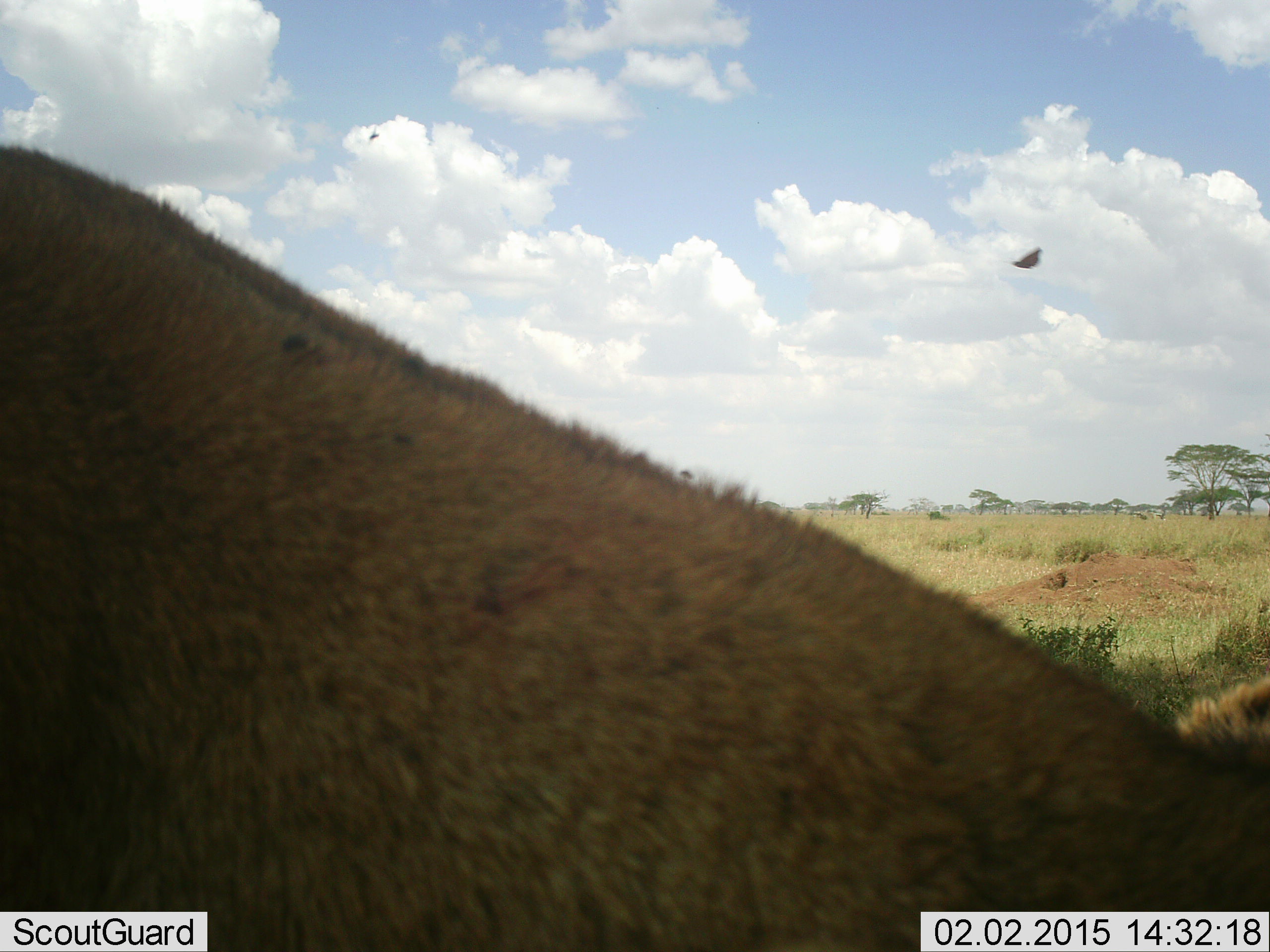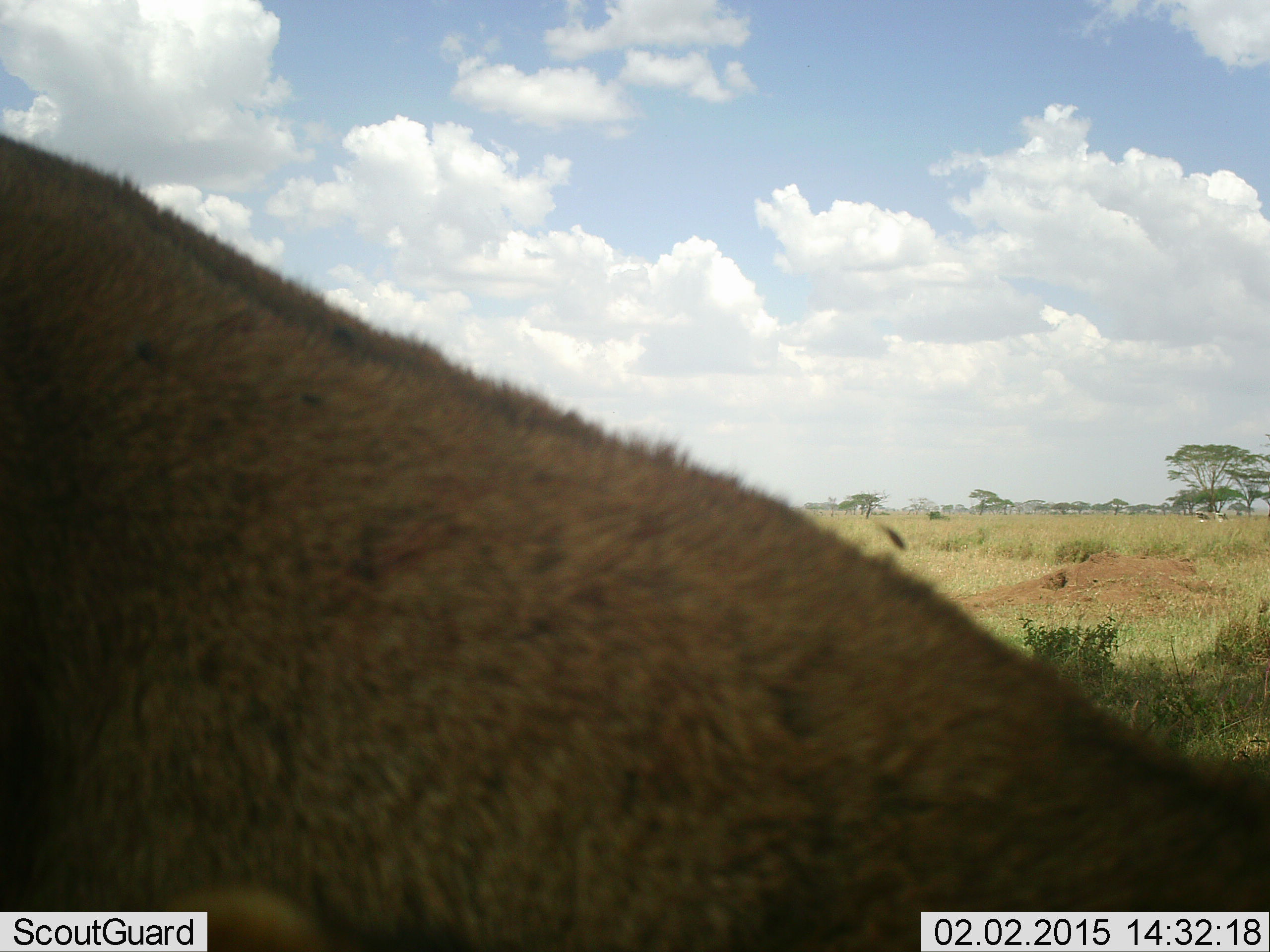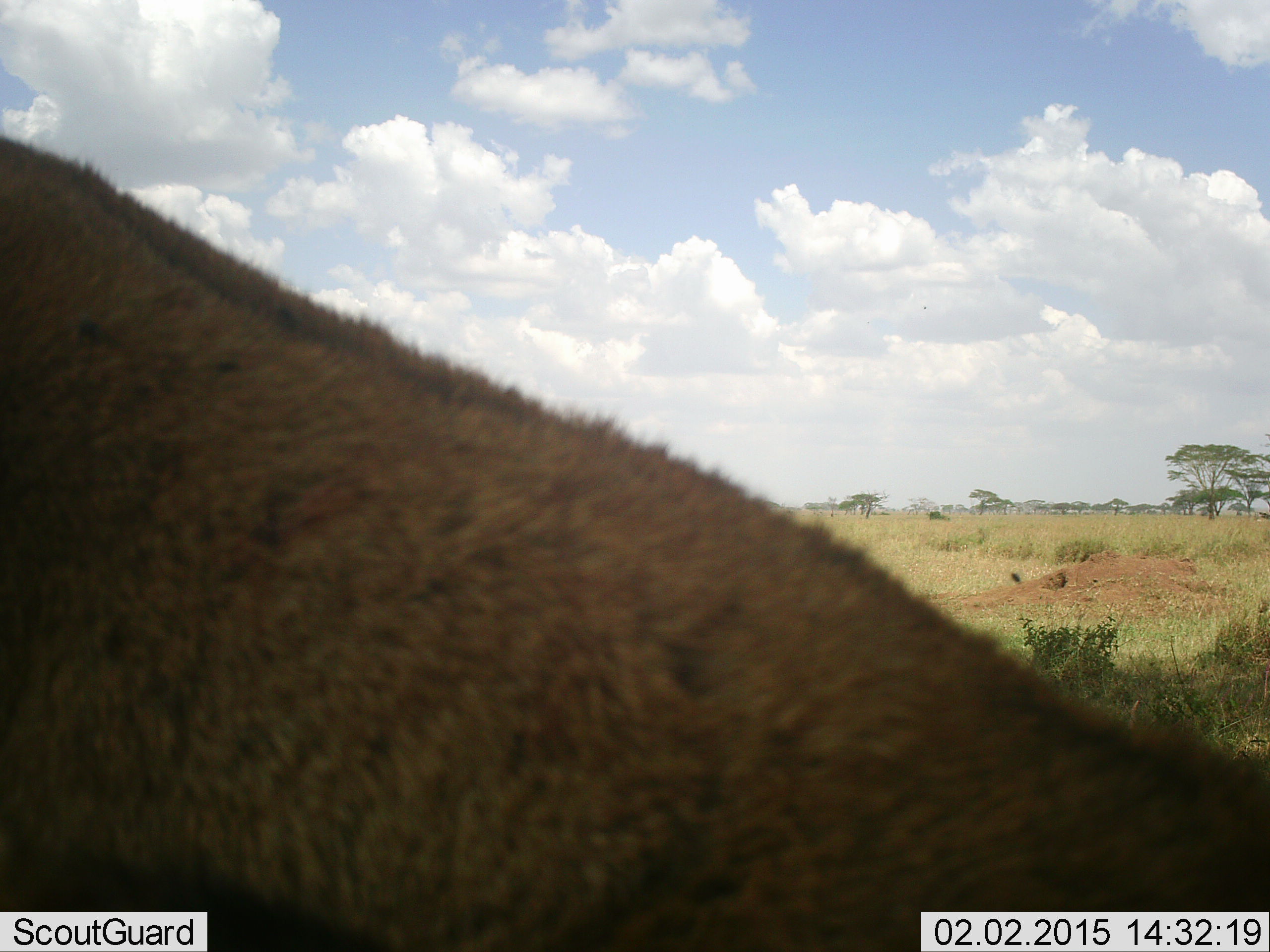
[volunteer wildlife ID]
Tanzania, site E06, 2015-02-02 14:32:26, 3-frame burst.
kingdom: Animalia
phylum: Chordata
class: Mammalia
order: Carnivora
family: Felidae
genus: Panthera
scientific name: Panthera leo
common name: lion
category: lionfemale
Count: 1.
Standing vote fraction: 58%.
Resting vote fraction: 33%.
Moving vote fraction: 8%.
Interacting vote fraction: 0%.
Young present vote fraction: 0%.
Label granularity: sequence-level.